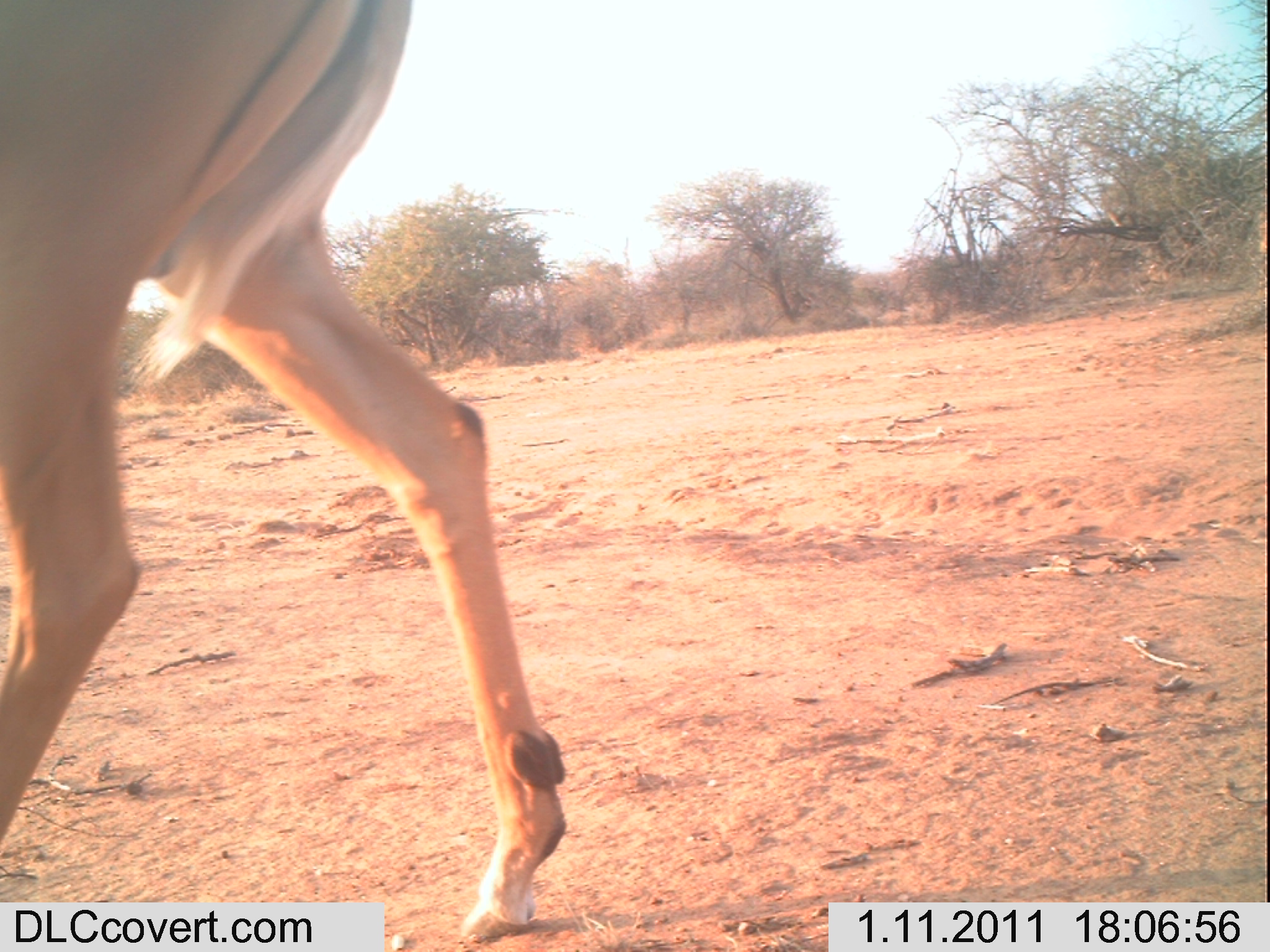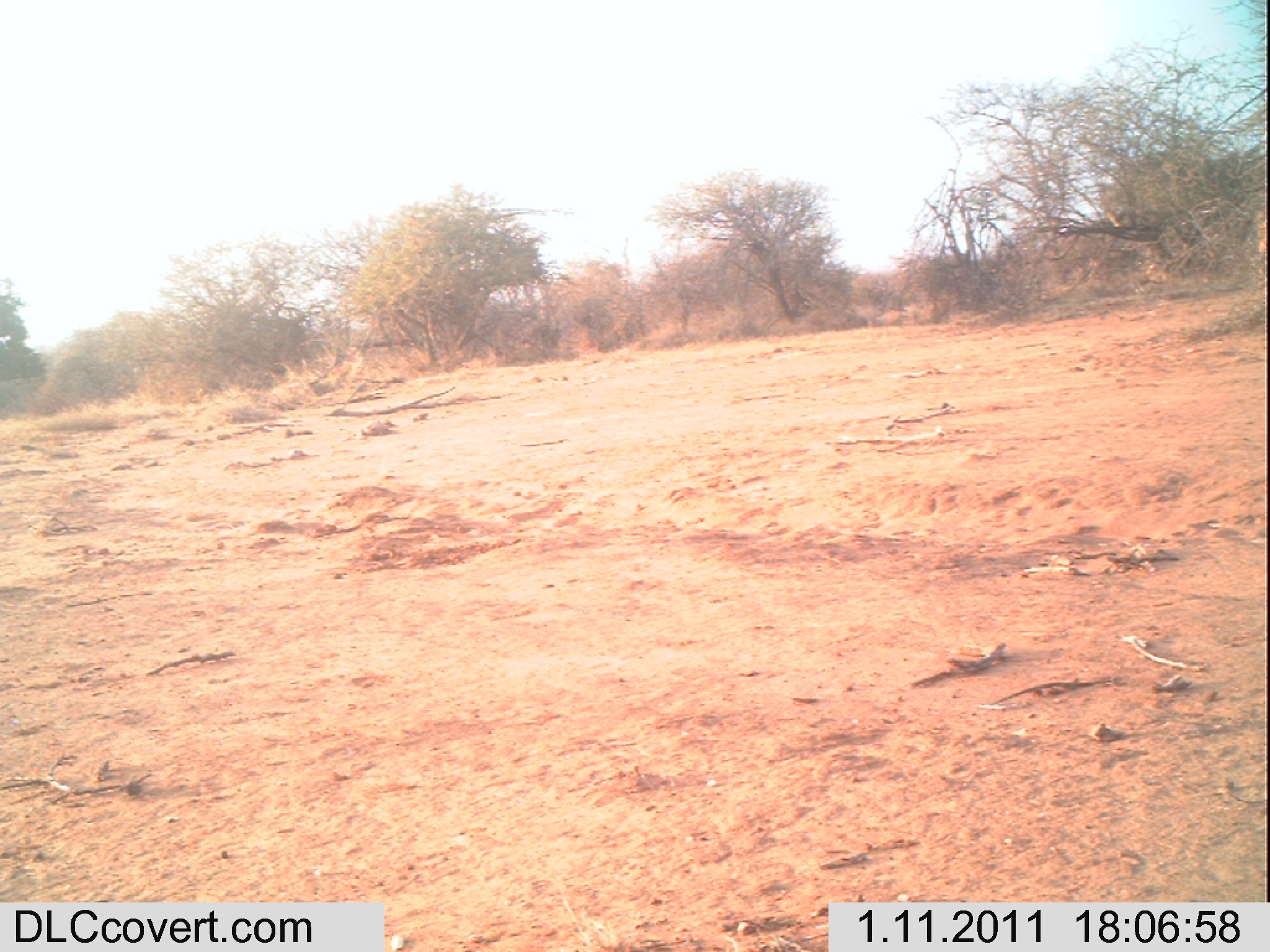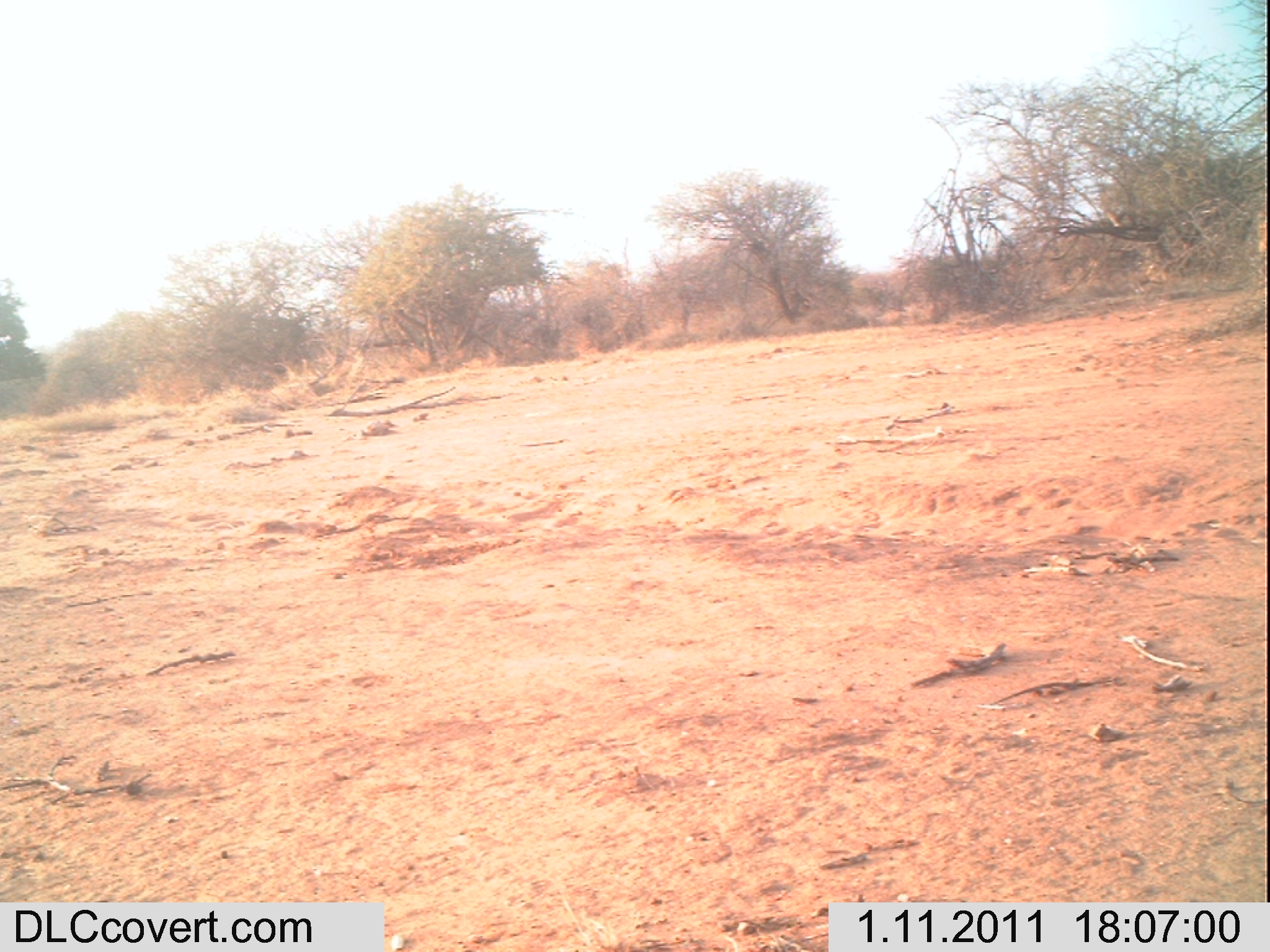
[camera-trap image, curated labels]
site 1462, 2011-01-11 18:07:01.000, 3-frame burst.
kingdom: Animalia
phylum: Chordata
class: Mammalia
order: Artiodactyla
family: Bovidae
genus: Aepyceros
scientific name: Aepyceros melampus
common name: impala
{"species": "Aepyceros melampus (impala)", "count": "1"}